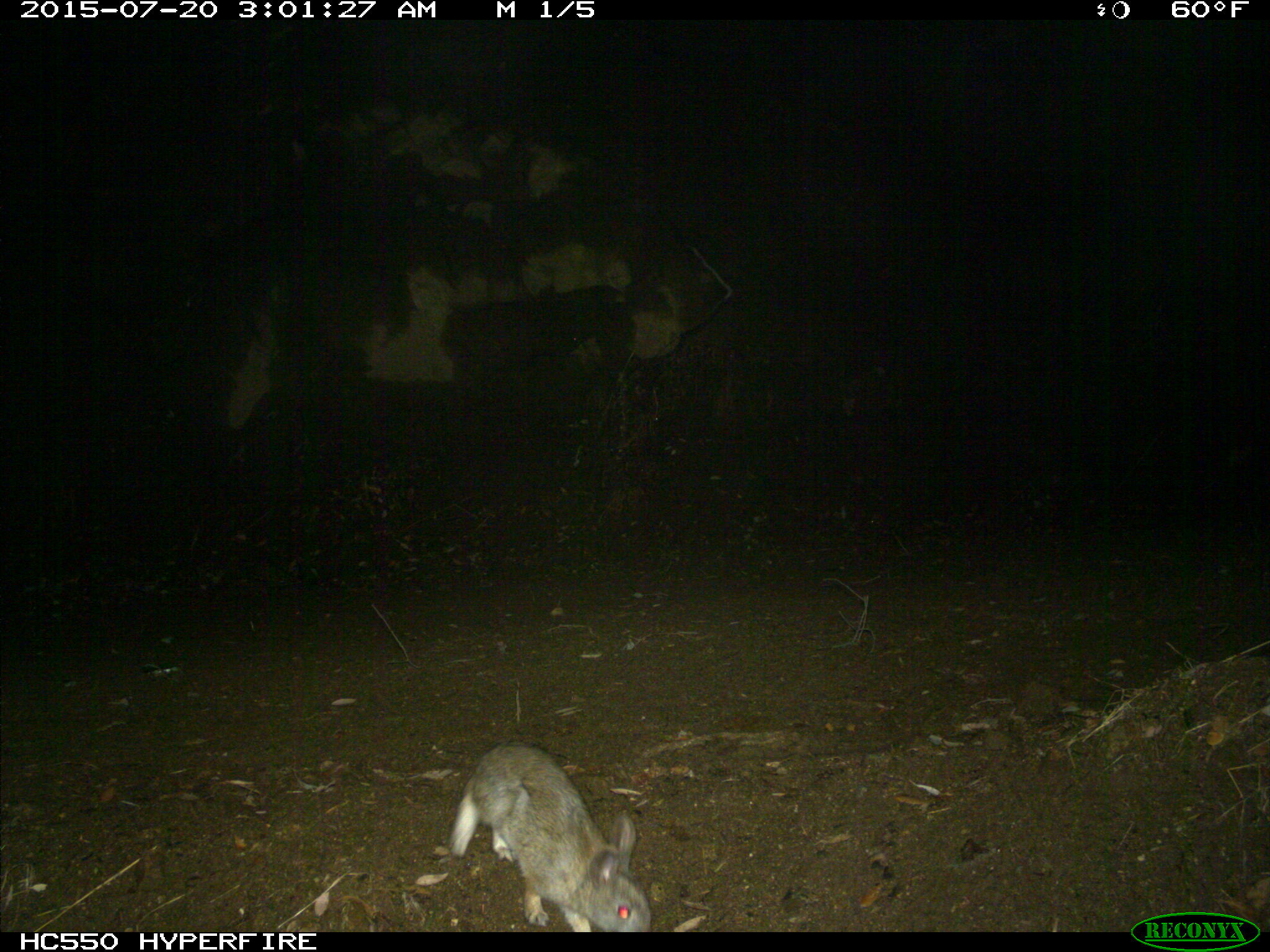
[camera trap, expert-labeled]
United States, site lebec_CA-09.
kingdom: Animalia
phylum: Chordata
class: Mammalia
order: Lagomorpha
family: Leporidae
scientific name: Leporidae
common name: rabbits and hares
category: unidentified rabbit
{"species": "unidentified rabbit (rabbits and hares) (Leporidae)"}